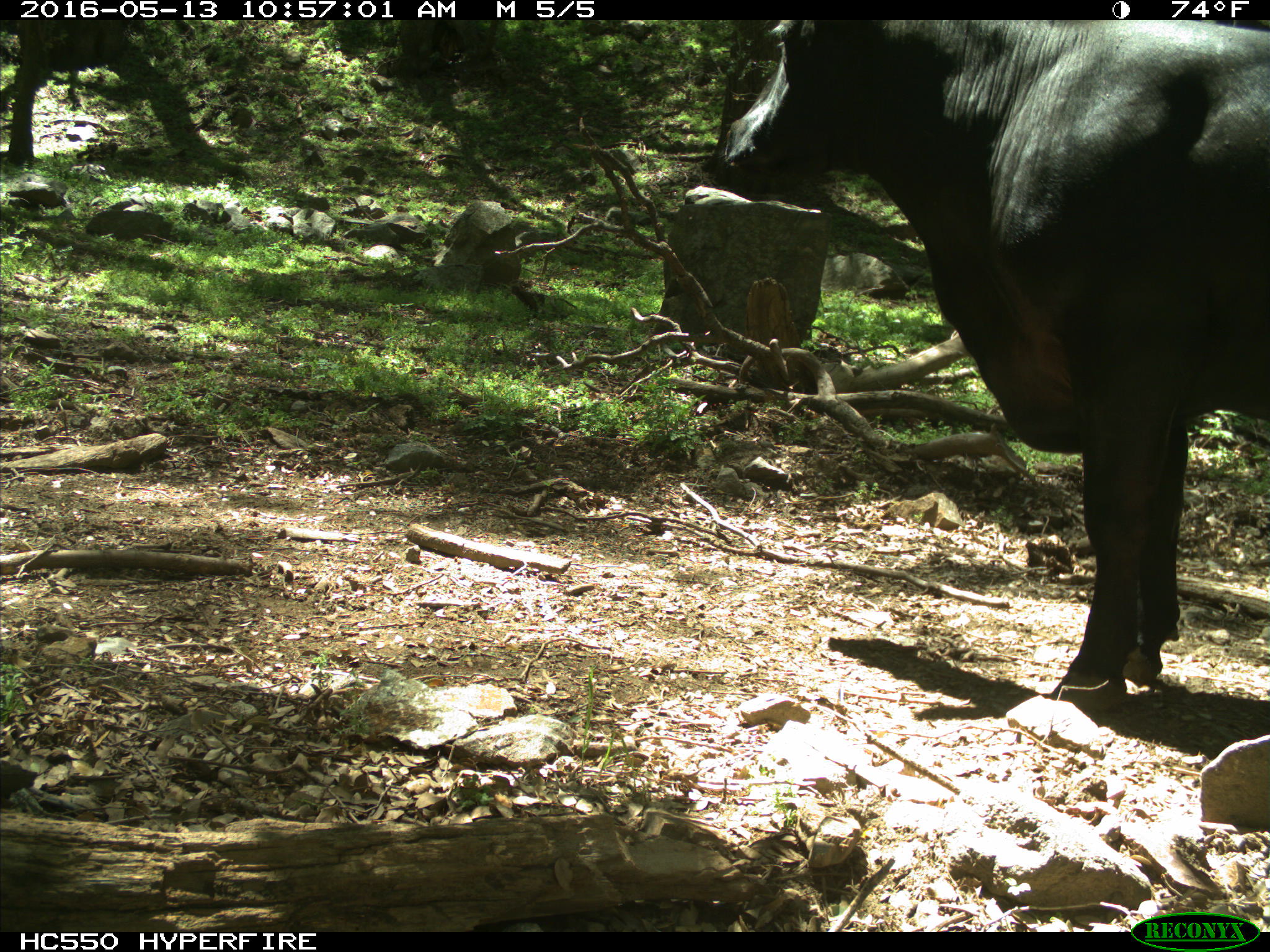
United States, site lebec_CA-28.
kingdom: Animalia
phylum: Chordata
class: Mammalia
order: Artiodactyla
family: Bovidae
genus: Bos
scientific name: Bos taurus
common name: domestic cow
Bos taurus (domestic cow).